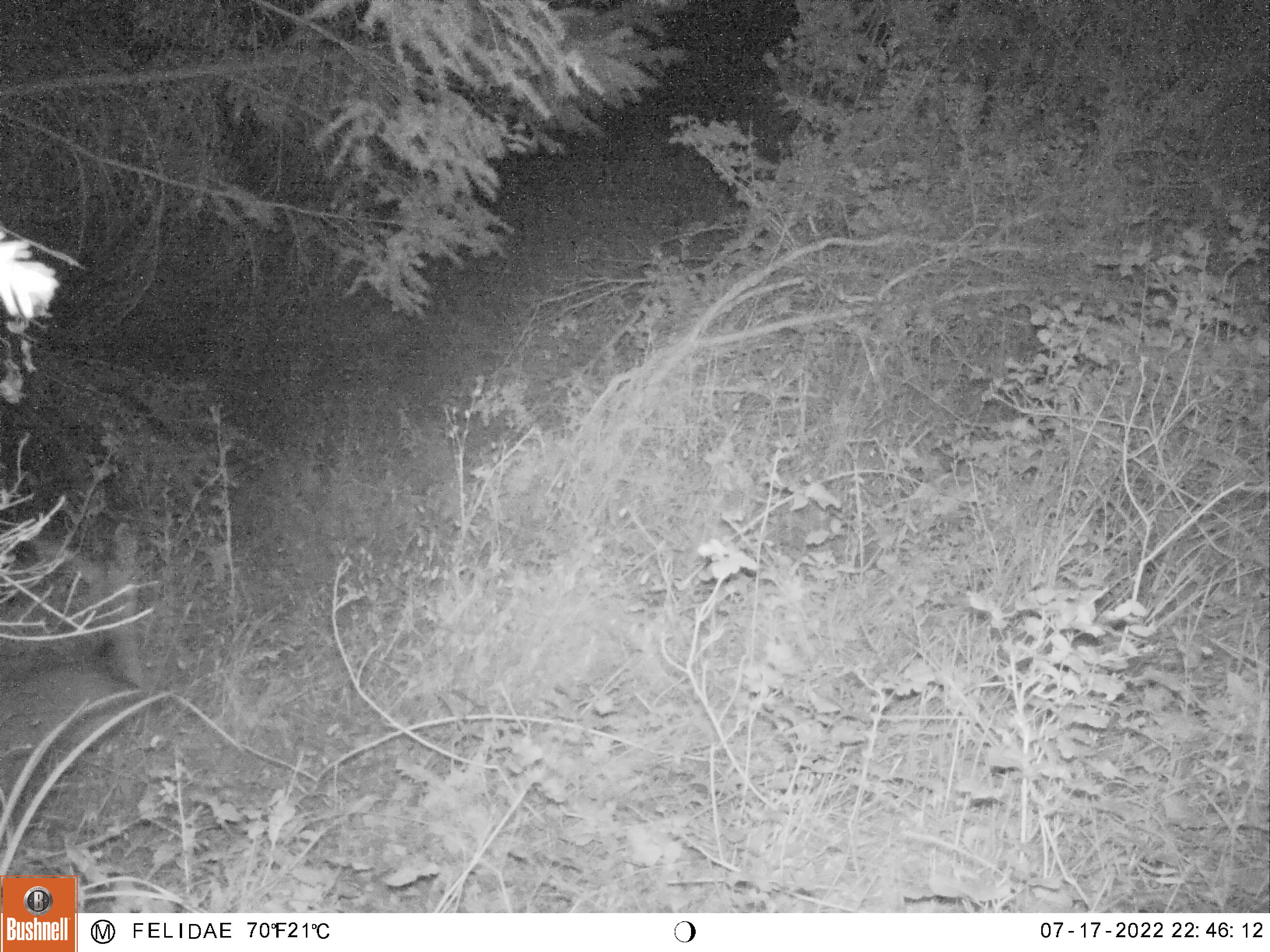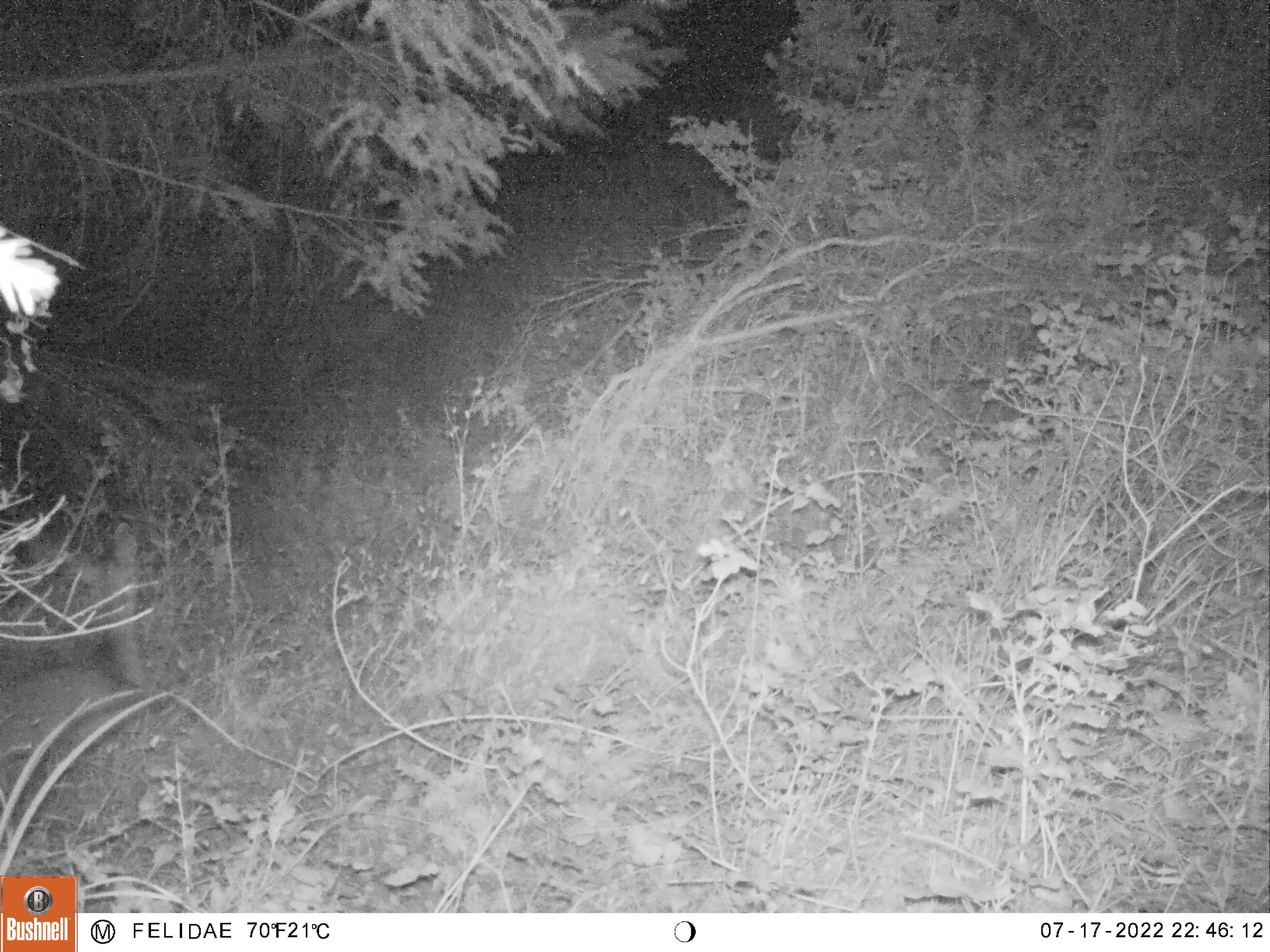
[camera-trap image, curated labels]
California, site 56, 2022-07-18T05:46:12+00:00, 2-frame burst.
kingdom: Animalia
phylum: Chordata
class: Mammalia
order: Artiodactyla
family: Cervidae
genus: Odocoileus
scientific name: Odocoileus hemionus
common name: mule deer